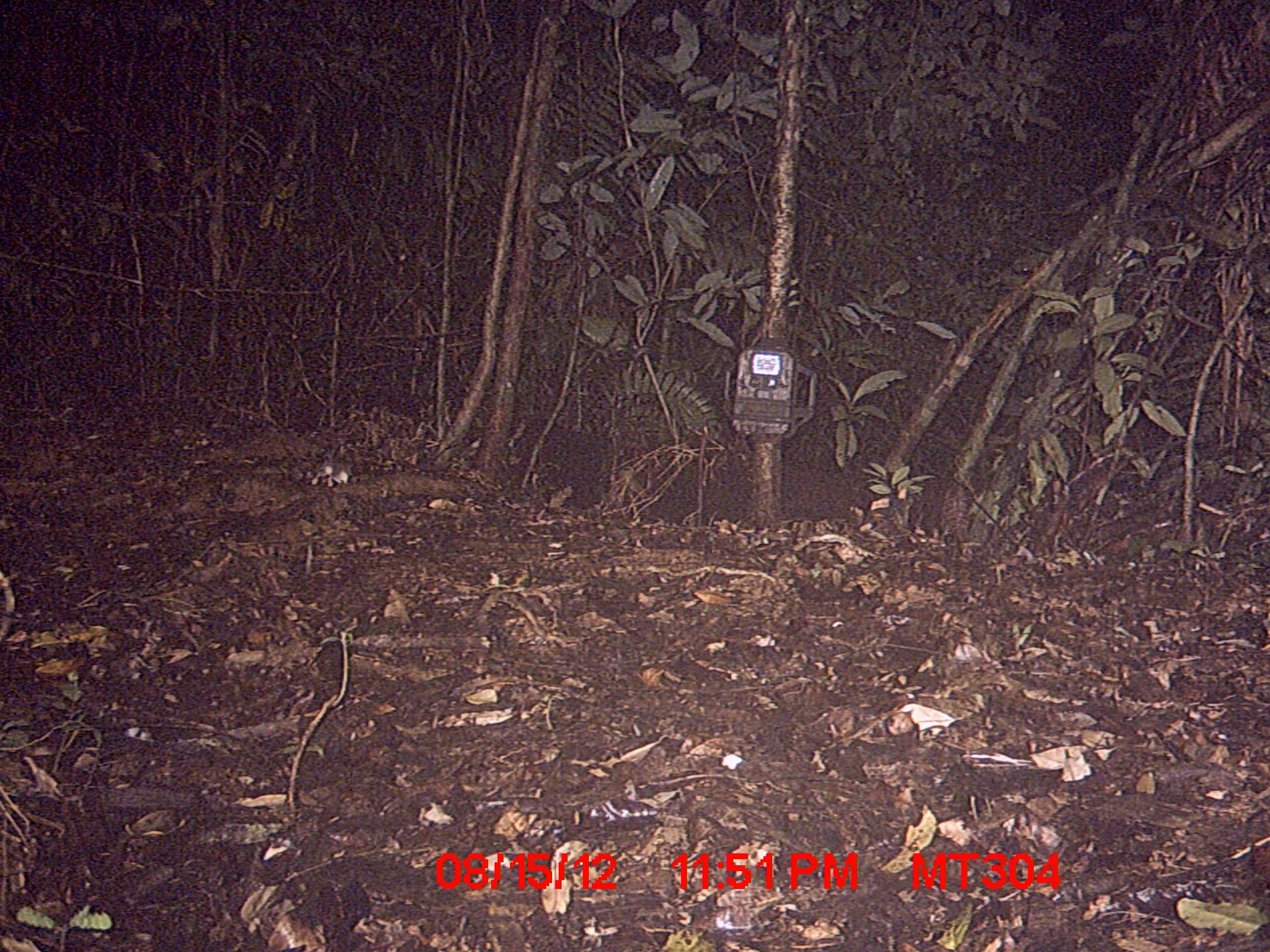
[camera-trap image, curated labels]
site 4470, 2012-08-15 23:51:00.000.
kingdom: Animalia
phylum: Chordata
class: Mammalia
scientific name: Mammalia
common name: mammals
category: small mammal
Small mammal (mammals) (Mammalia), count 1.